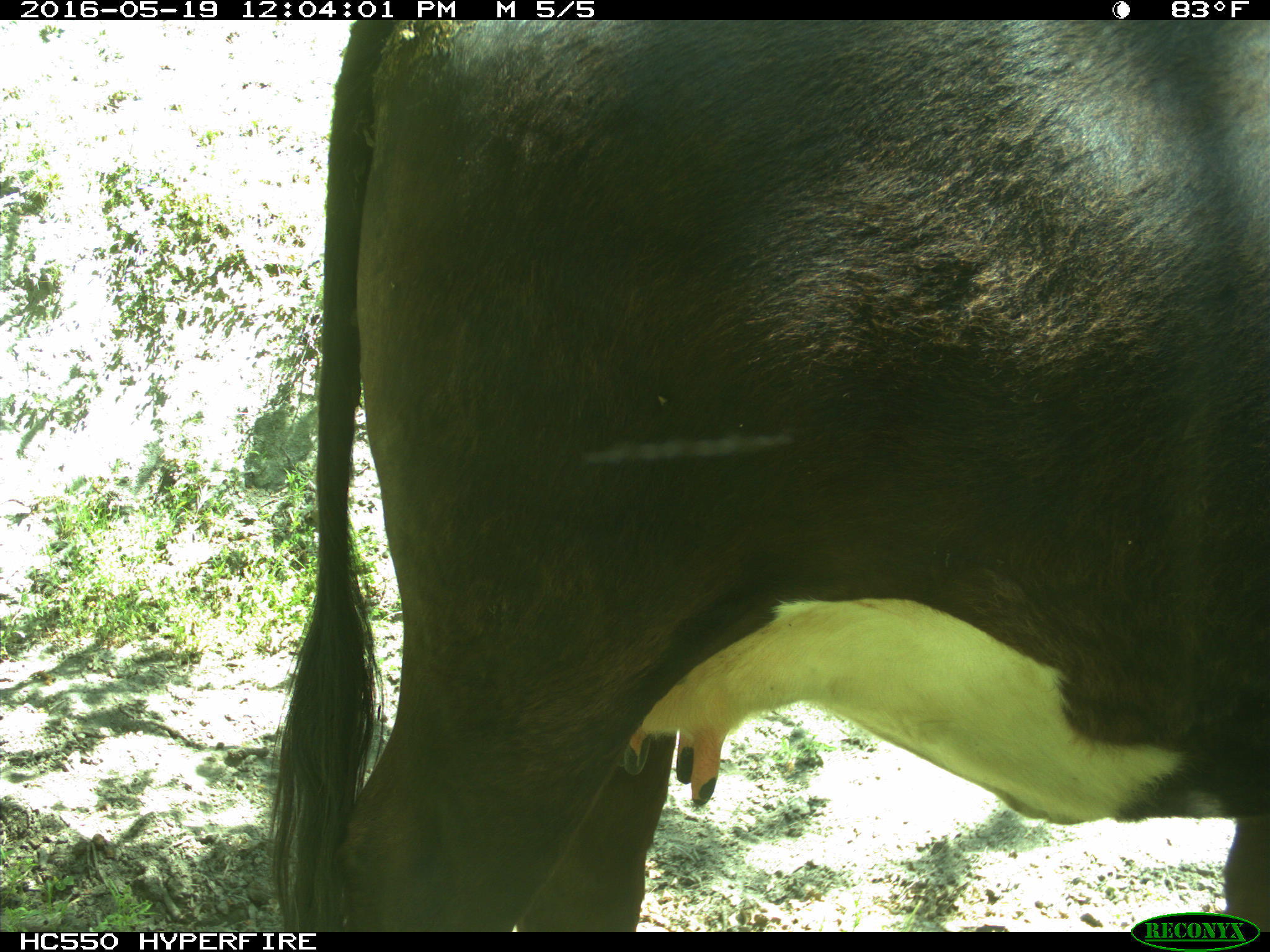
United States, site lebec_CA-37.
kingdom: Animalia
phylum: Chordata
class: Mammalia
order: Artiodactyla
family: Bovidae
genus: Bos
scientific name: Bos taurus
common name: domestic cow